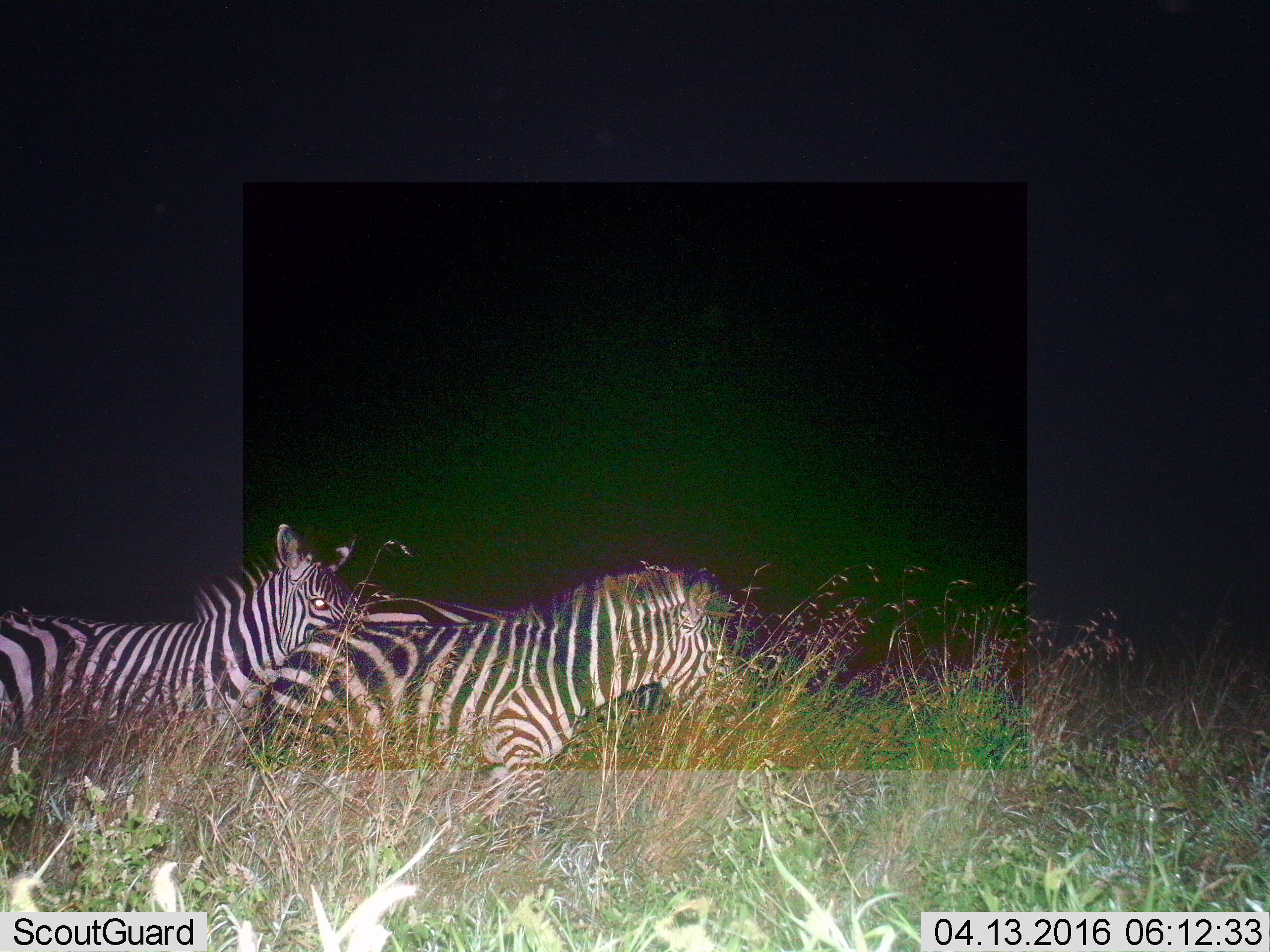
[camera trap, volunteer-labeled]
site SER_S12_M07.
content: unidentified animal